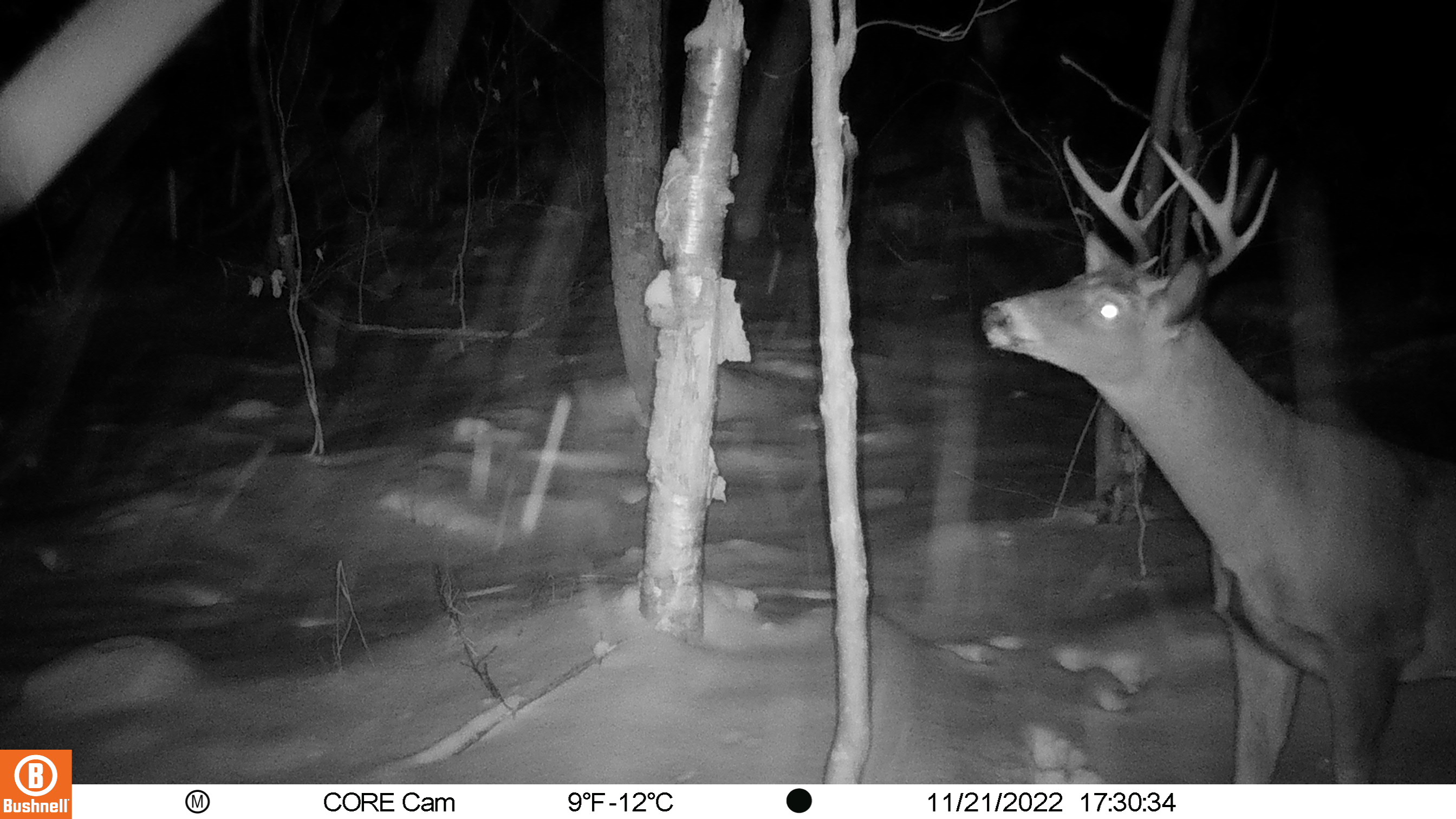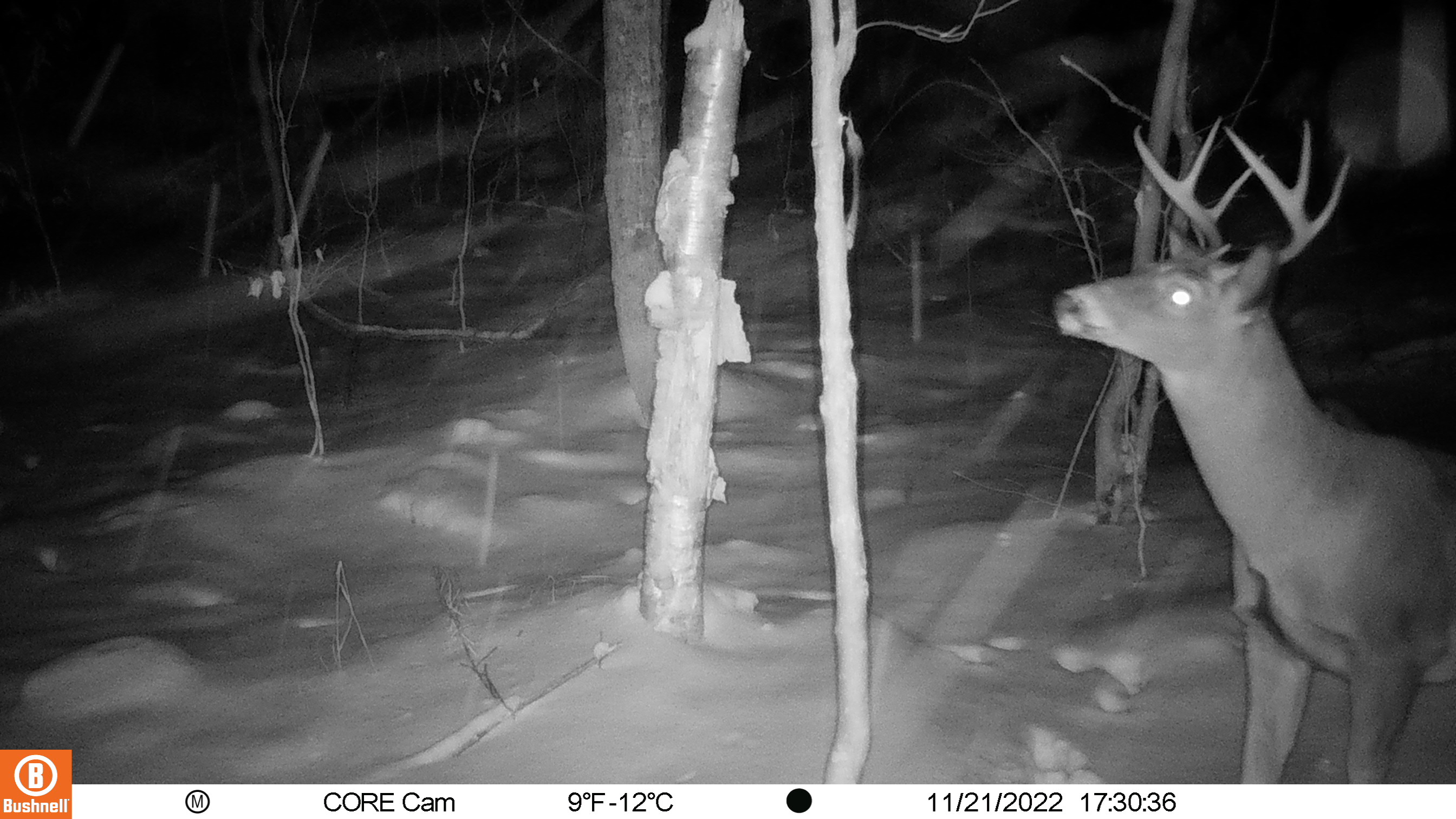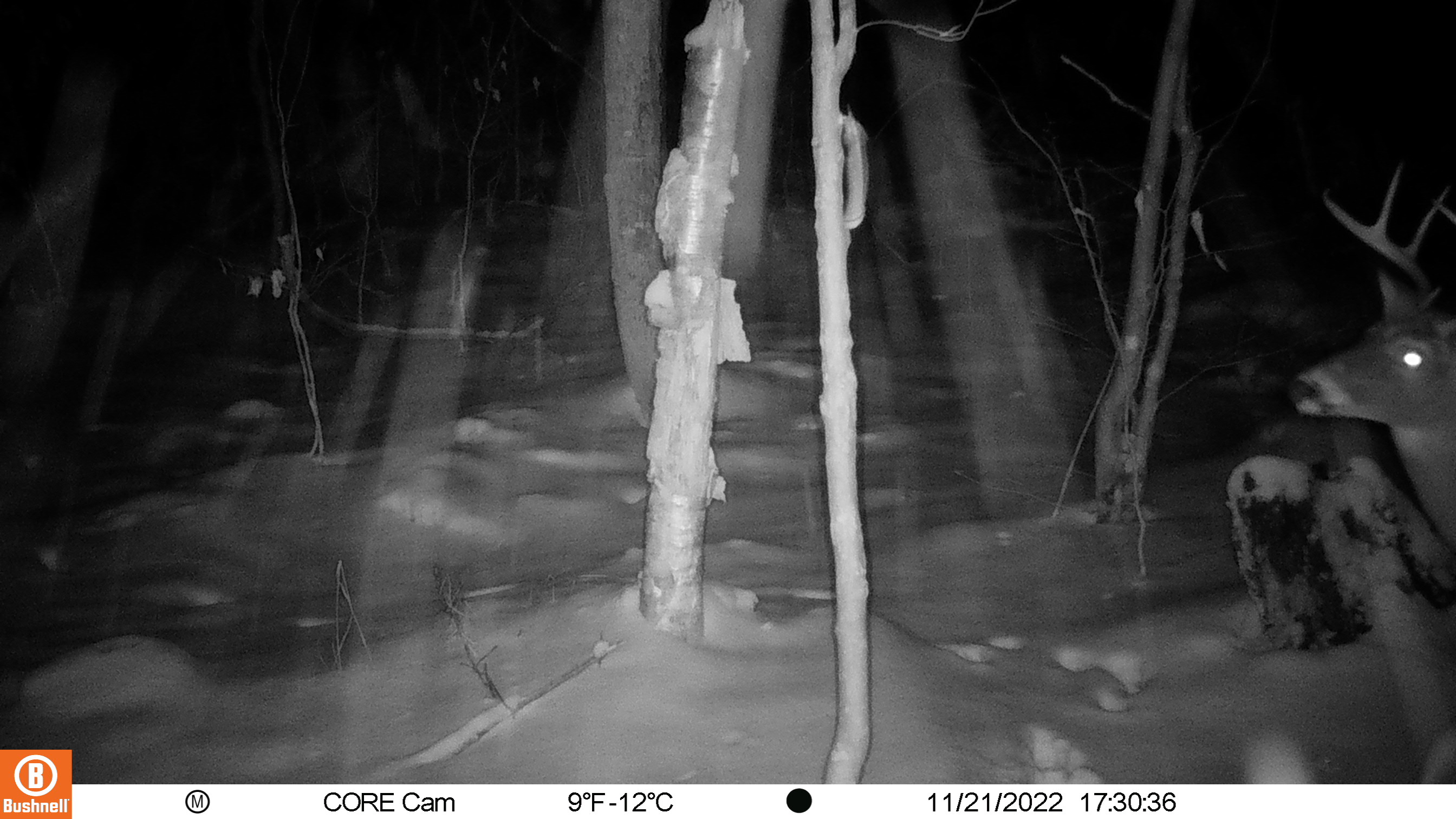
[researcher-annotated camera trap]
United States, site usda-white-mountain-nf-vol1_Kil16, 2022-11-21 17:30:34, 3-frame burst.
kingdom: Animalia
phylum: Chordata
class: Mammalia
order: Artiodactyla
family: Cervidae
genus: Odocoileus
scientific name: Odocoileus virginianus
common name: white-tailed deer